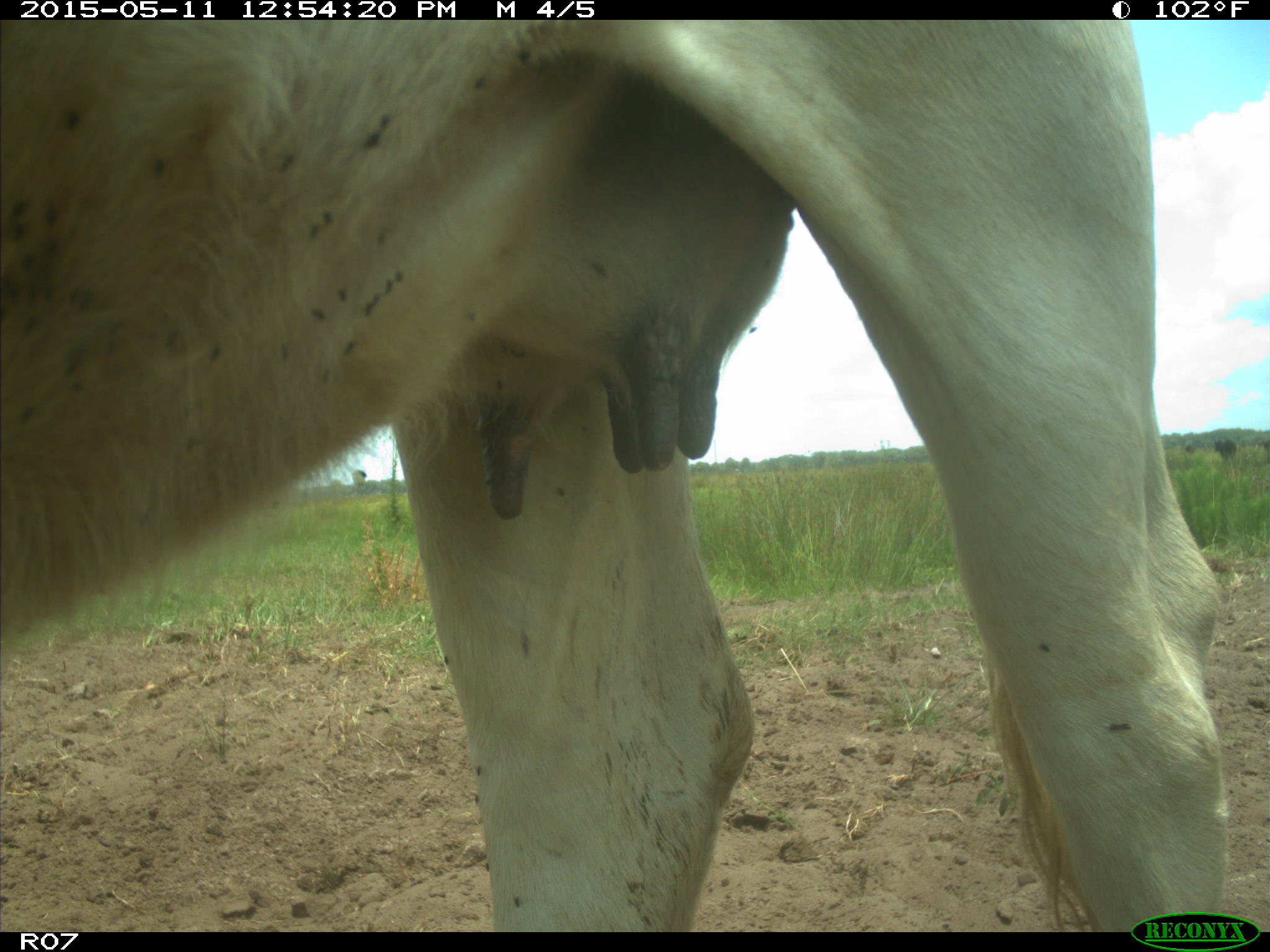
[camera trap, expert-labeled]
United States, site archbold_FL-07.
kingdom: Animalia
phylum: Chordata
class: Mammalia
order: Artiodactyla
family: Bovidae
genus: Bos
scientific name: Bos taurus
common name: domestic cow